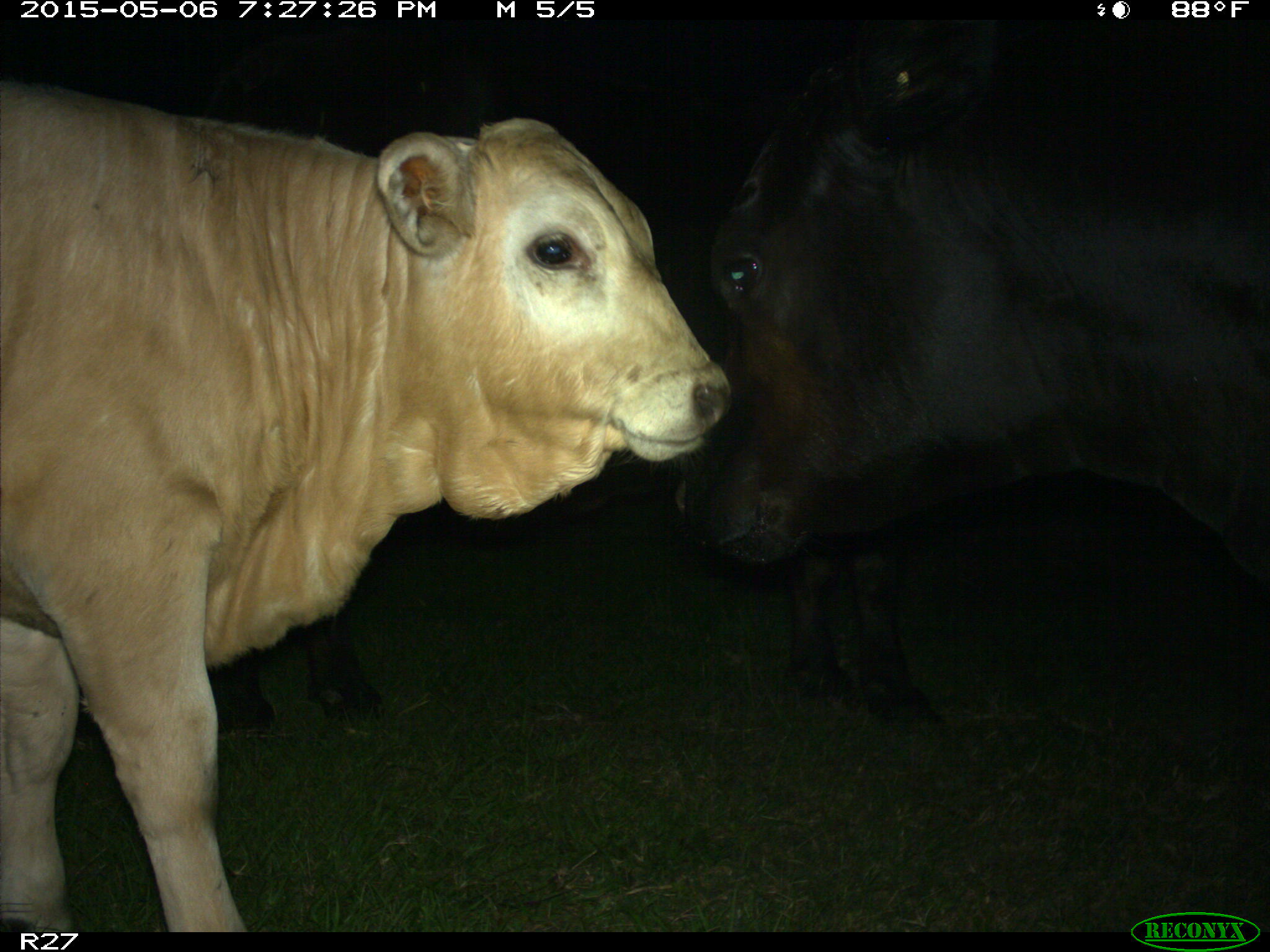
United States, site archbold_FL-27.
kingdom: Animalia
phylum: Chordata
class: Mammalia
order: Artiodactyla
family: Bovidae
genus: Bos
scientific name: Bos taurus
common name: domestic cow